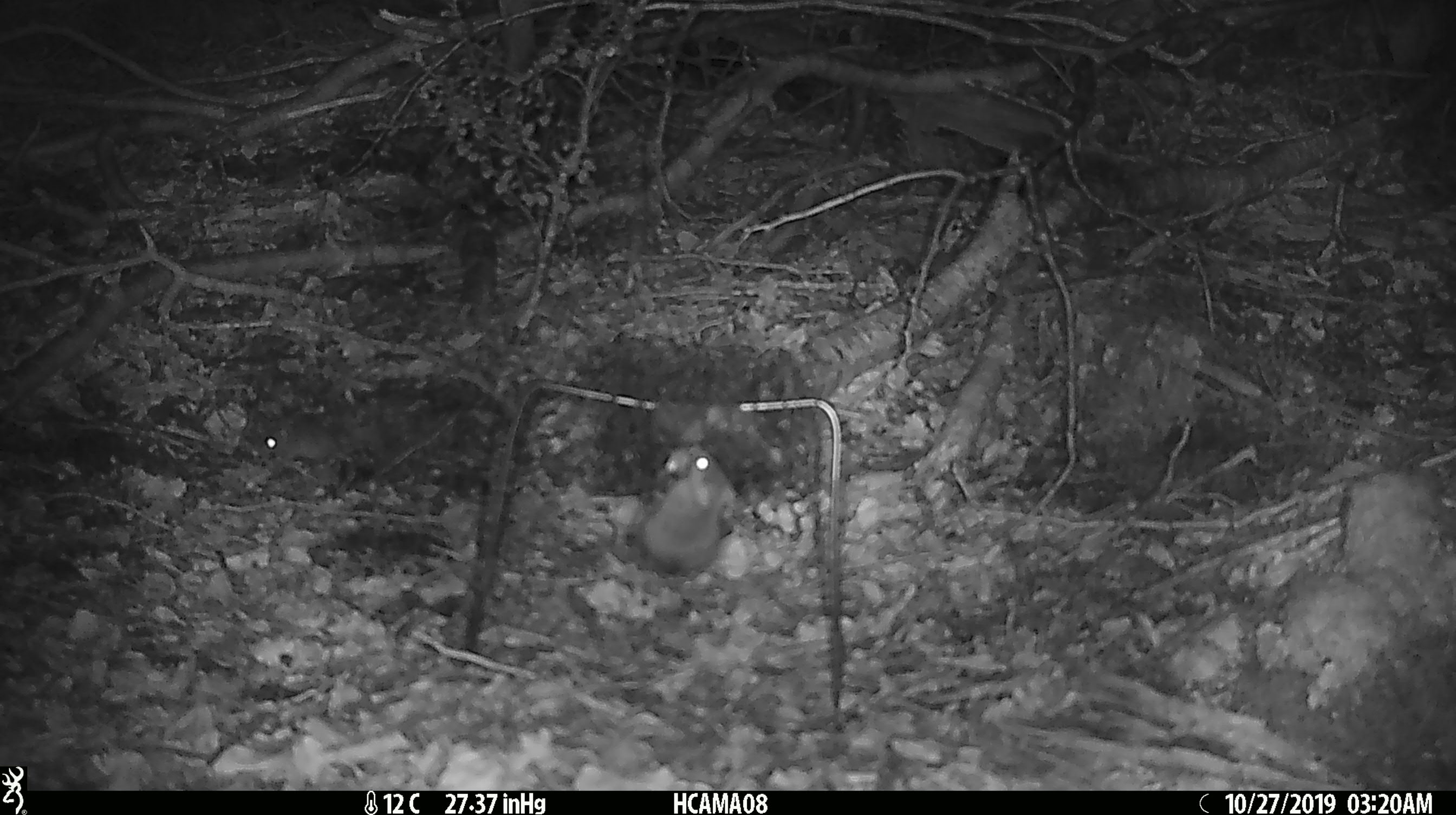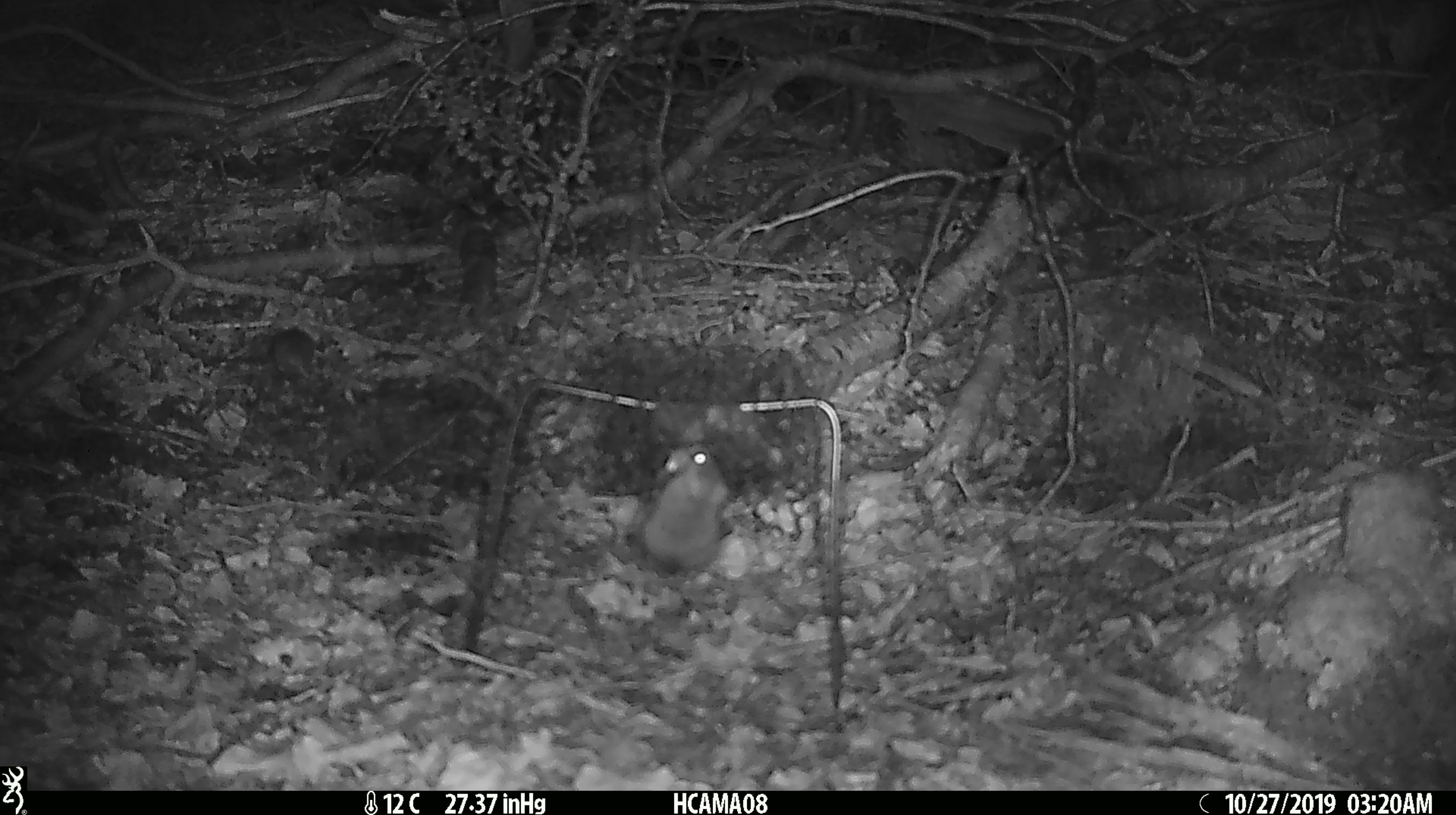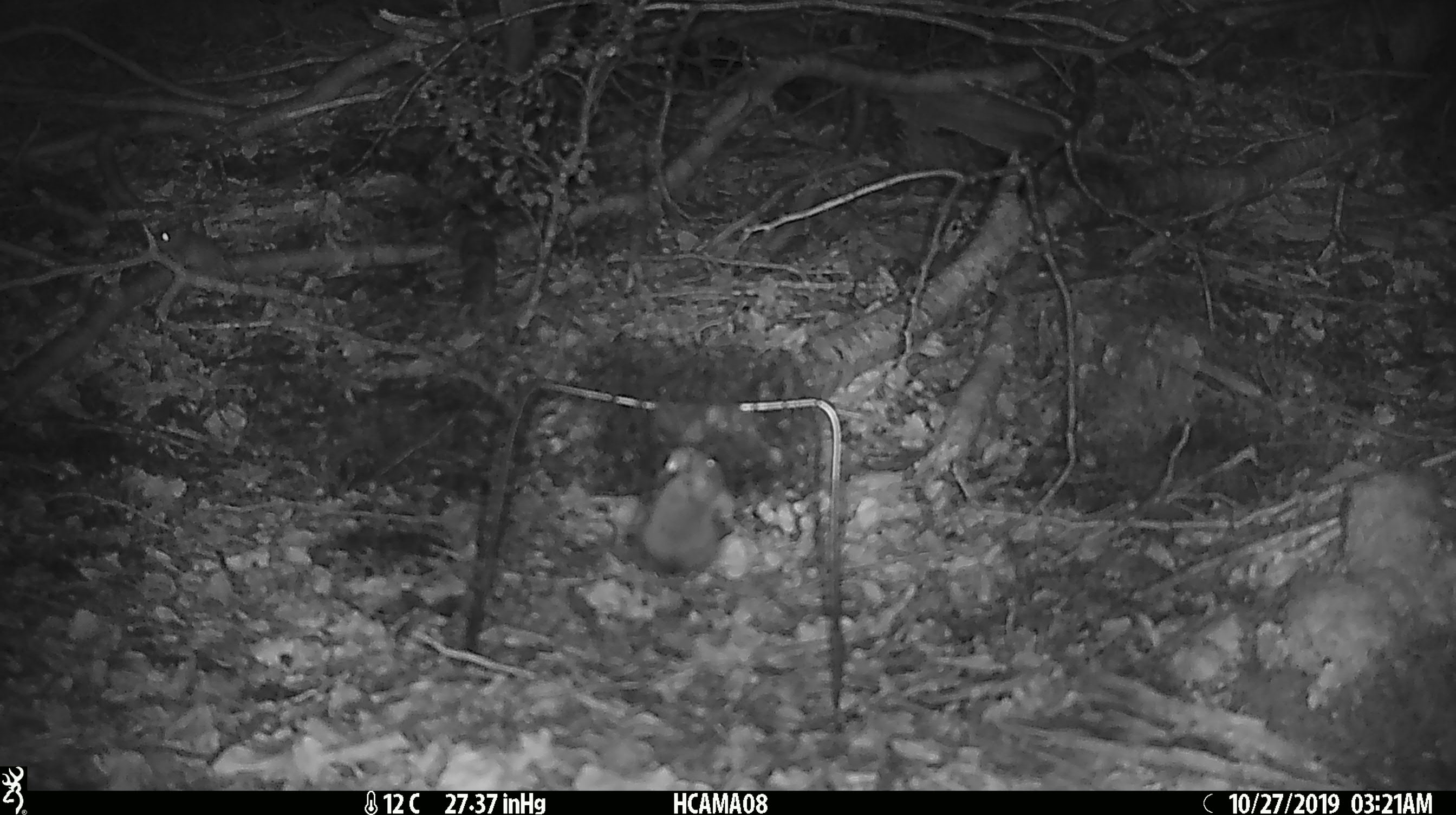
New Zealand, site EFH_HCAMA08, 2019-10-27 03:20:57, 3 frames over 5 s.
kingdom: Animalia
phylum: Chordata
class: Mammalia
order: Rodentia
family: Muridae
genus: Mus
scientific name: Mus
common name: mouse